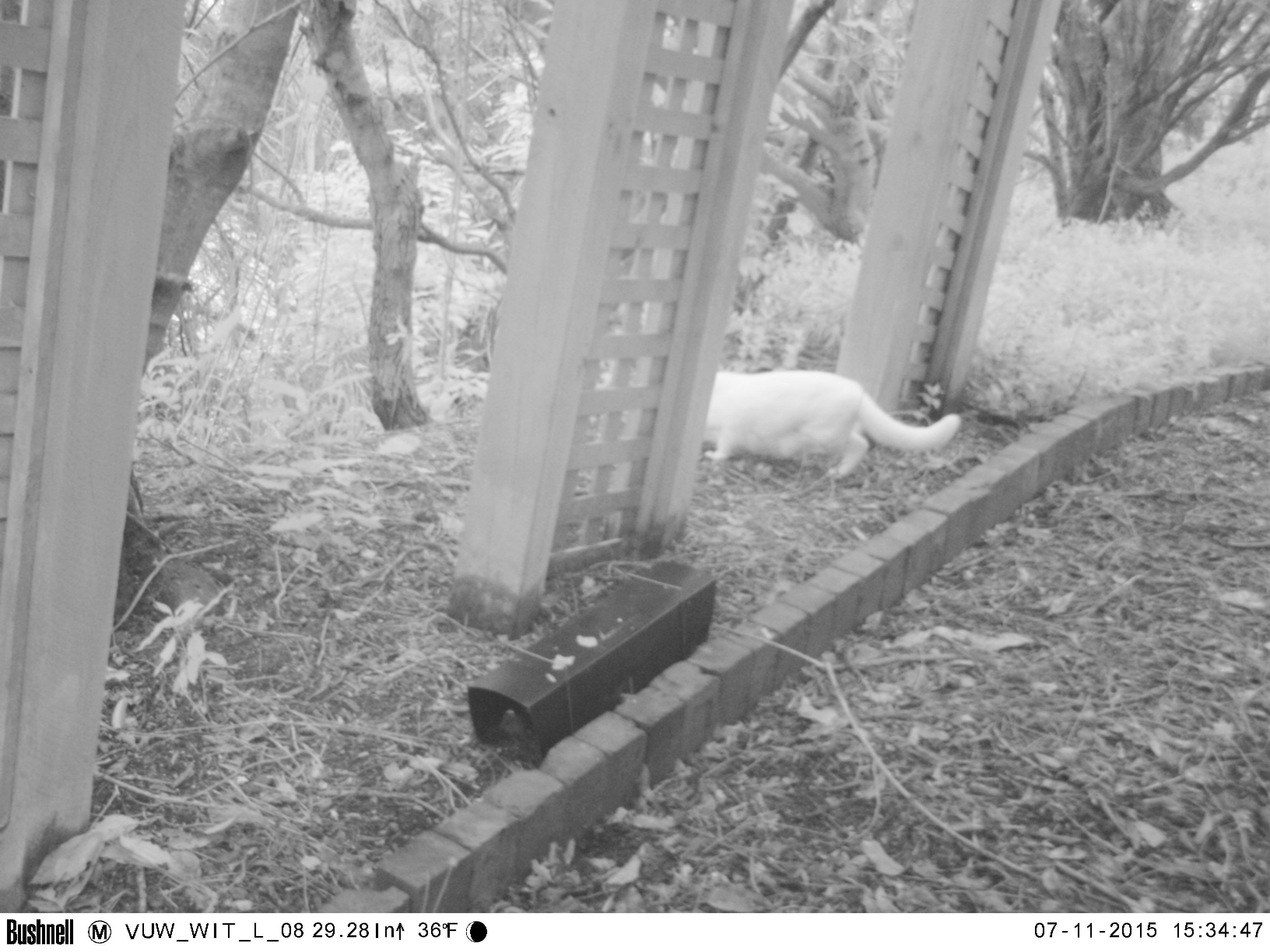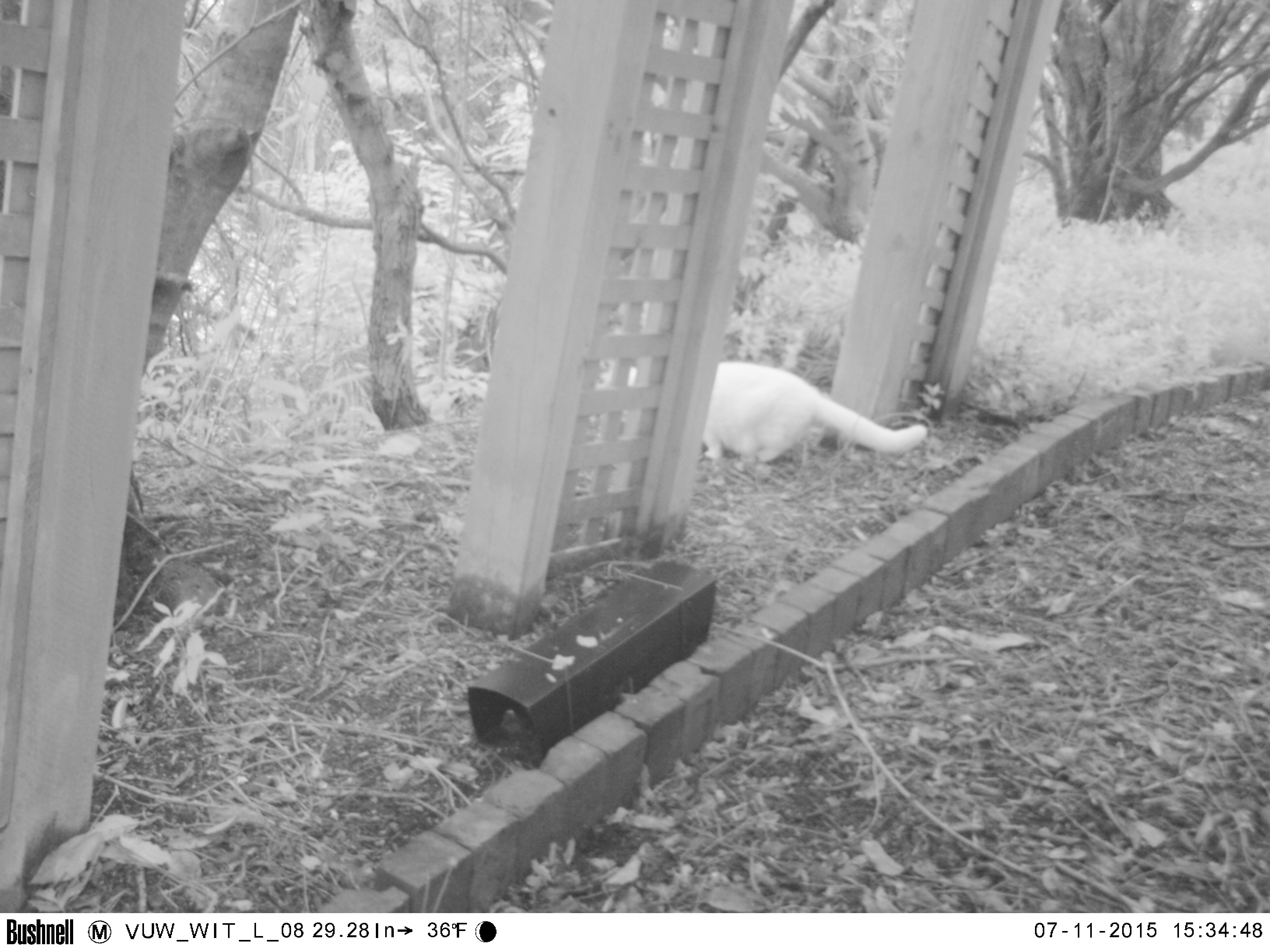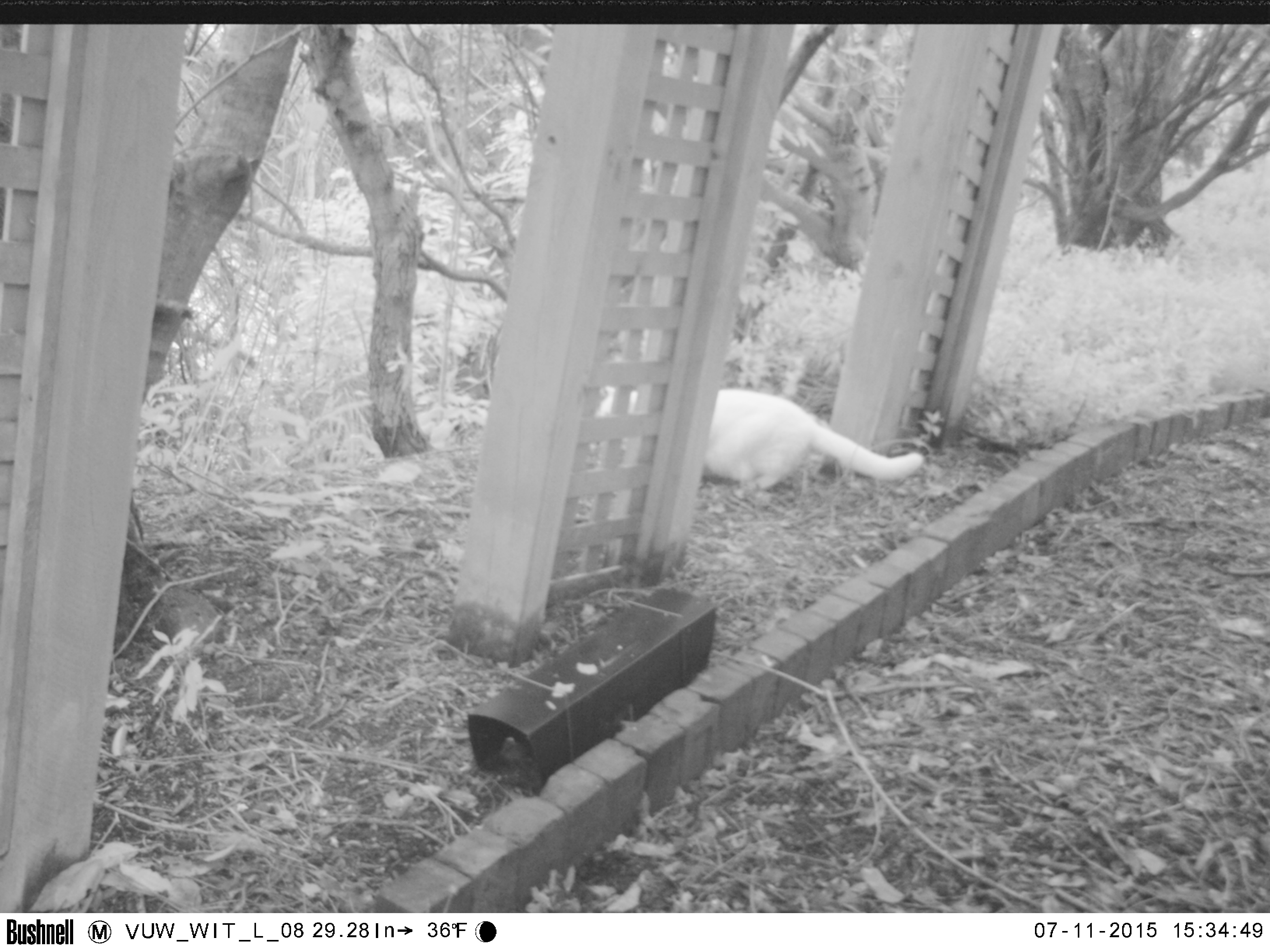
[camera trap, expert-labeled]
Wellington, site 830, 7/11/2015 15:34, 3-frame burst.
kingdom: Animalia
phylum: Chordata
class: Mammalia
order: Carnivora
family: Felidae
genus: Felis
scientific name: Felis catus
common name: cat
Cat (Felis catus).